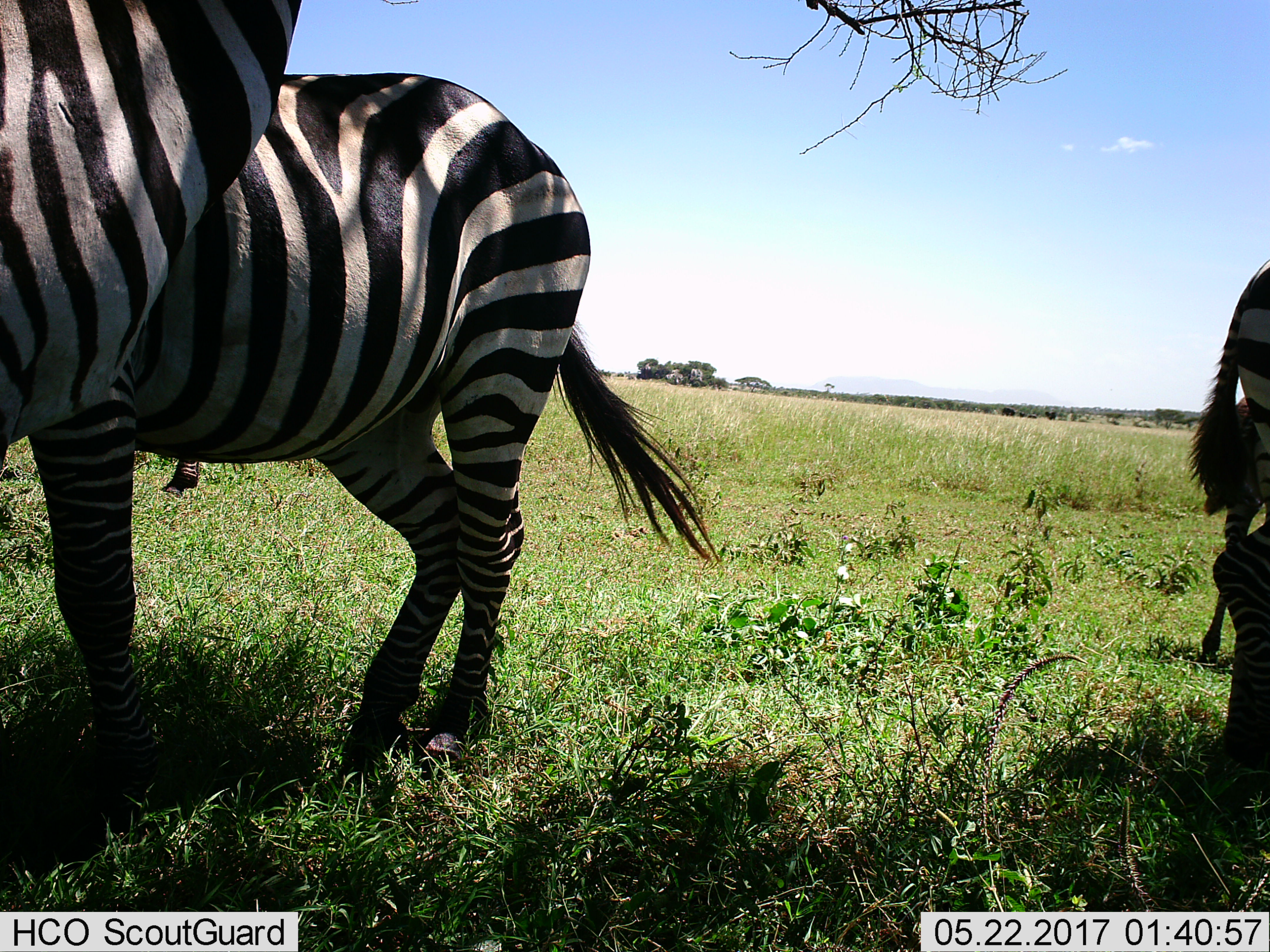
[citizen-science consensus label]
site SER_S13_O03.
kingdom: Animalia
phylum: Chordata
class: Mammalia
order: Perissodactyla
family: Equidae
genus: Equus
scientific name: Equus quagga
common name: plains zebra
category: zebraplains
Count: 4.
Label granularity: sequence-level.